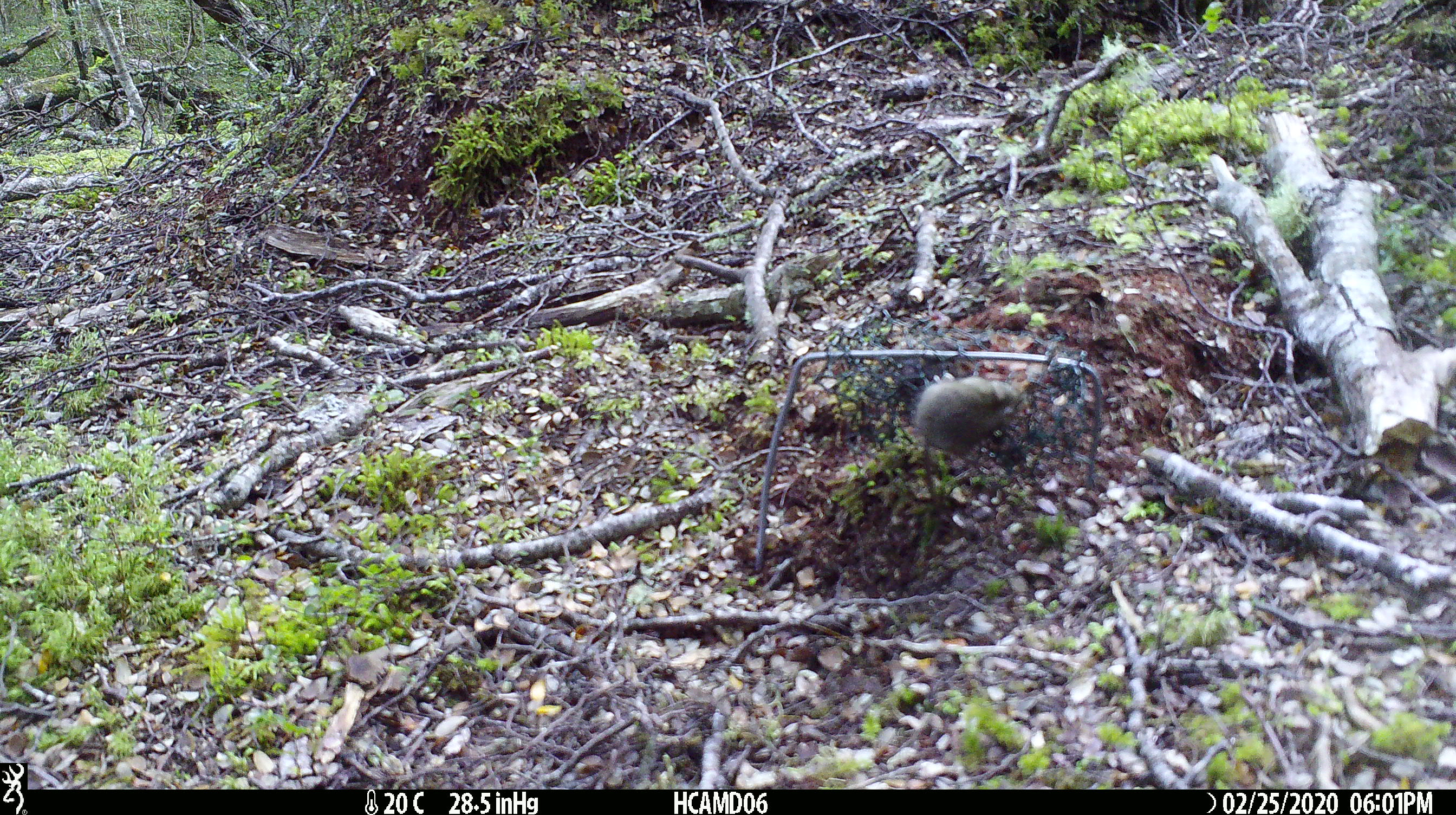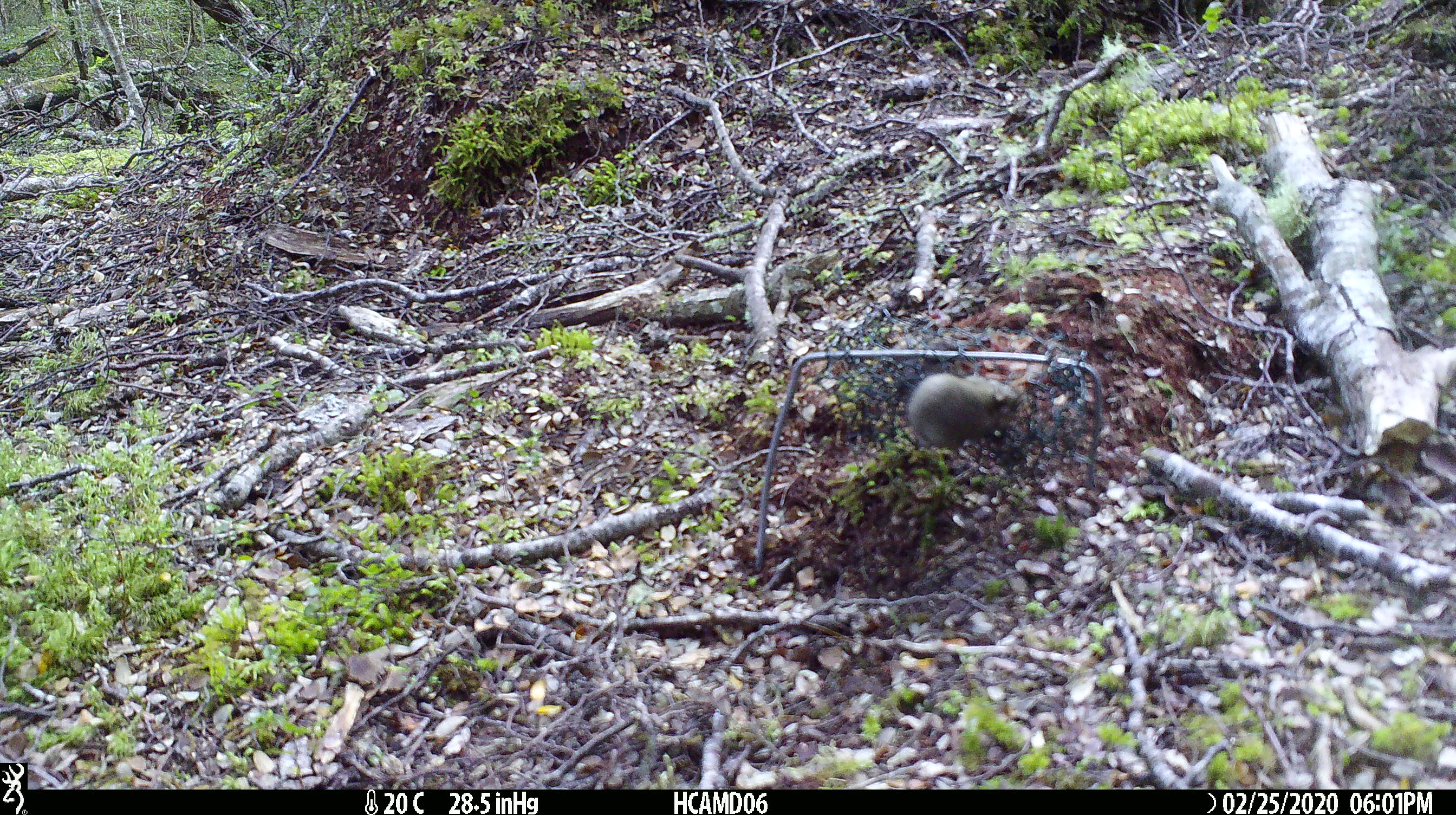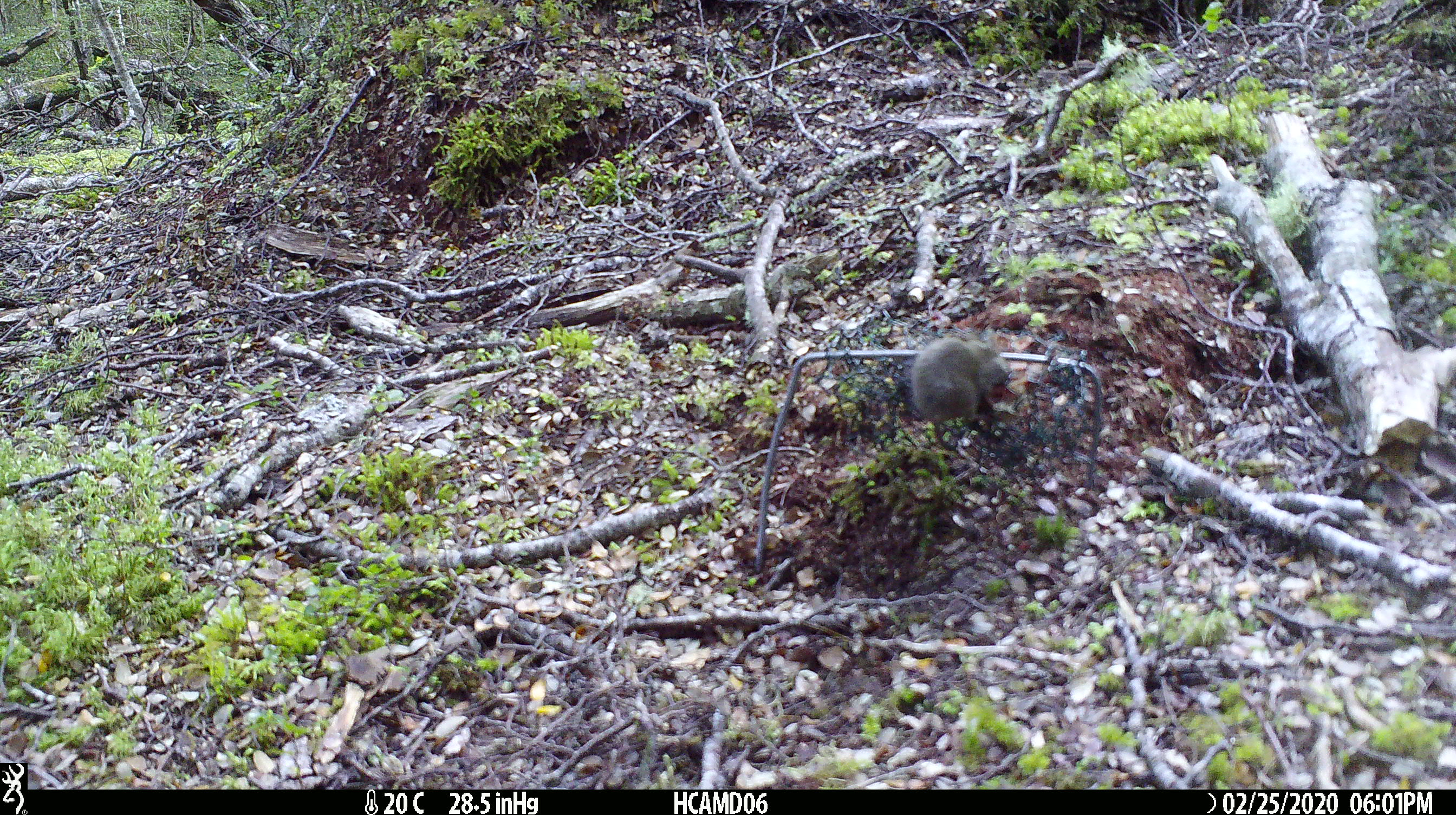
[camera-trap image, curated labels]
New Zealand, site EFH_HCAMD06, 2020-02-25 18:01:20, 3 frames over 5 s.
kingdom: Animalia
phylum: Chordata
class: Mammalia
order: Rodentia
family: Muridae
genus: Mus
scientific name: Mus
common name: mouse